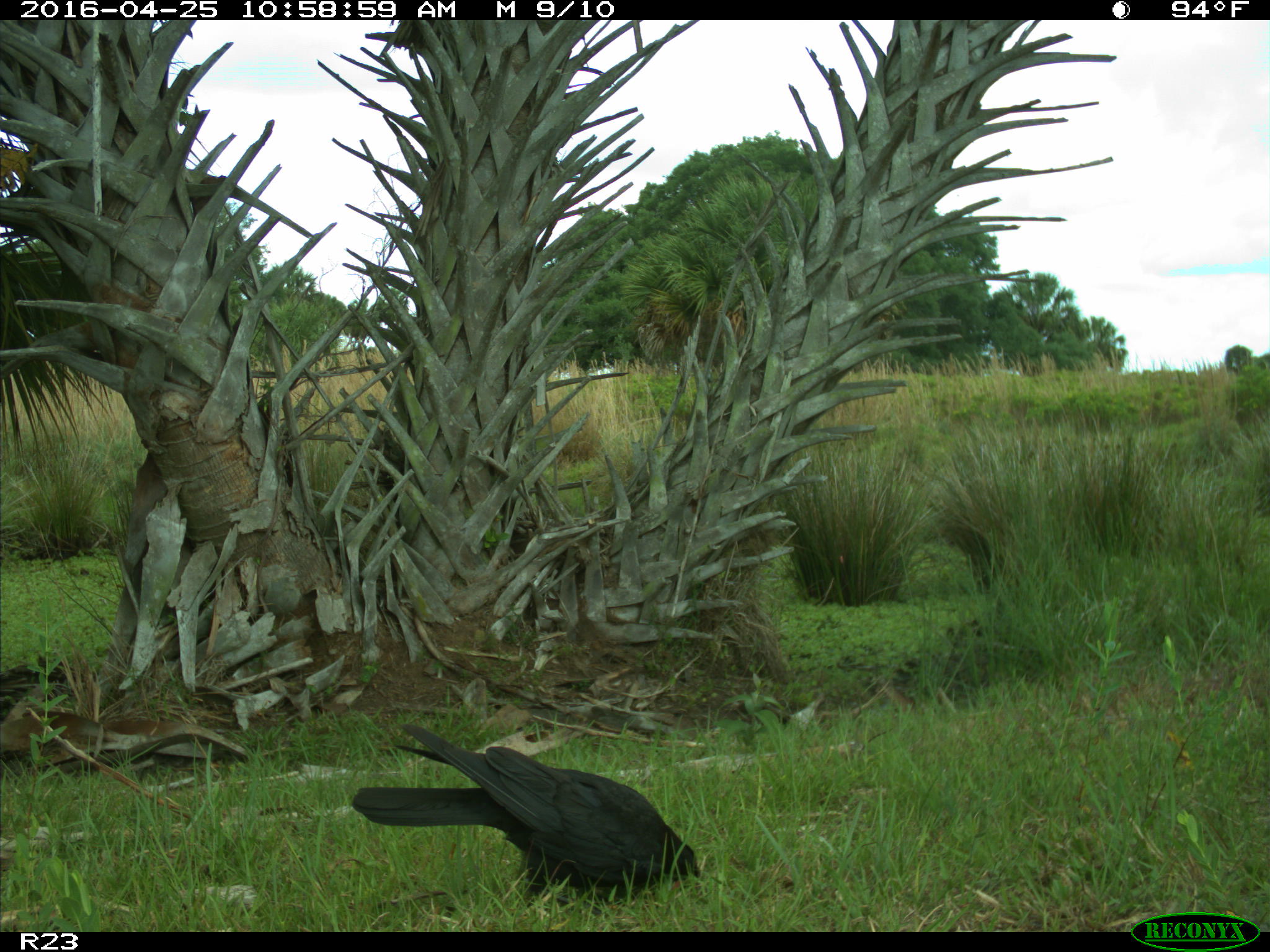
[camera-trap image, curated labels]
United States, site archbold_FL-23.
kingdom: Animalia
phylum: Chordata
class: Aves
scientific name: Aves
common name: birds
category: unidentified bird